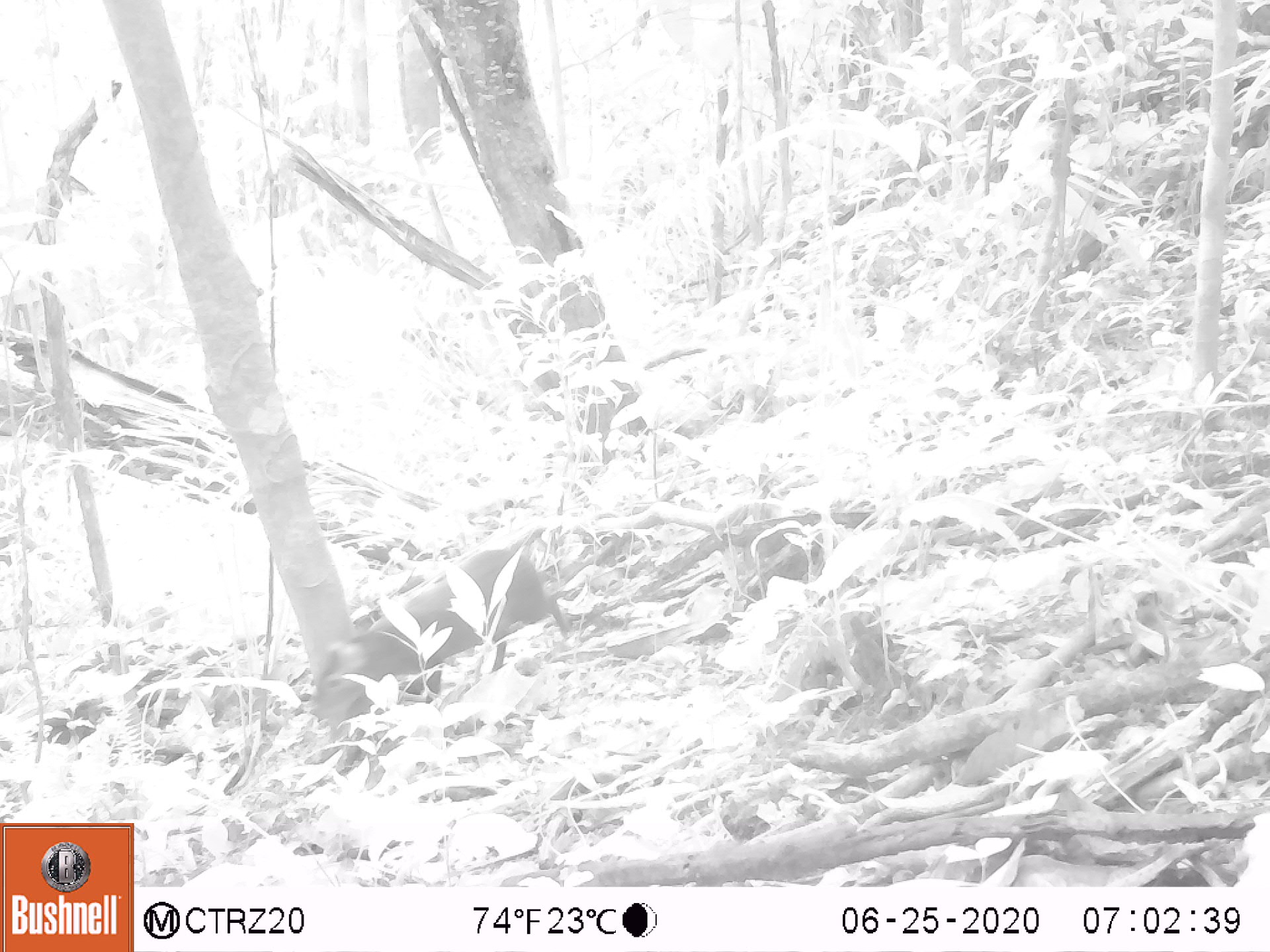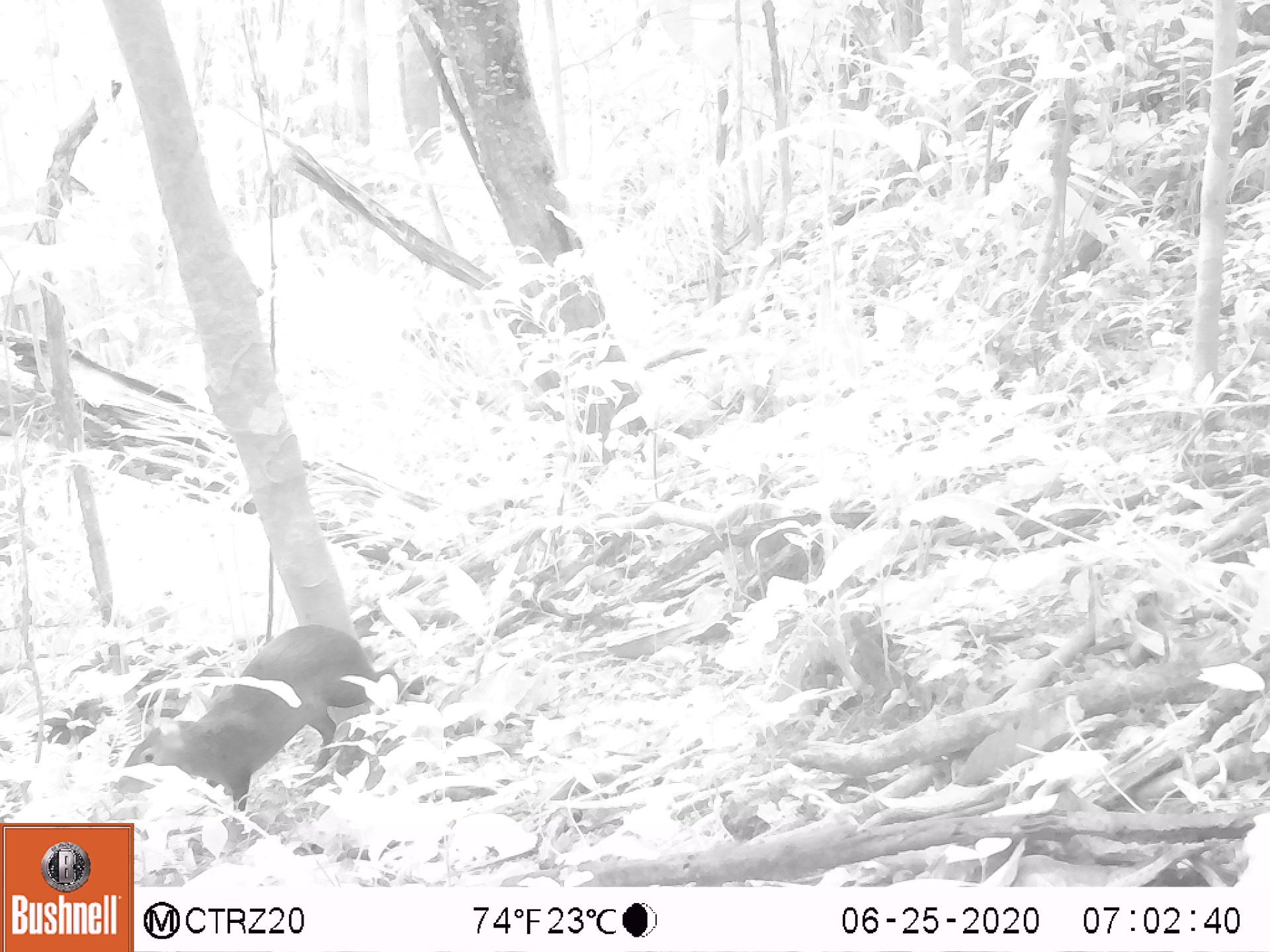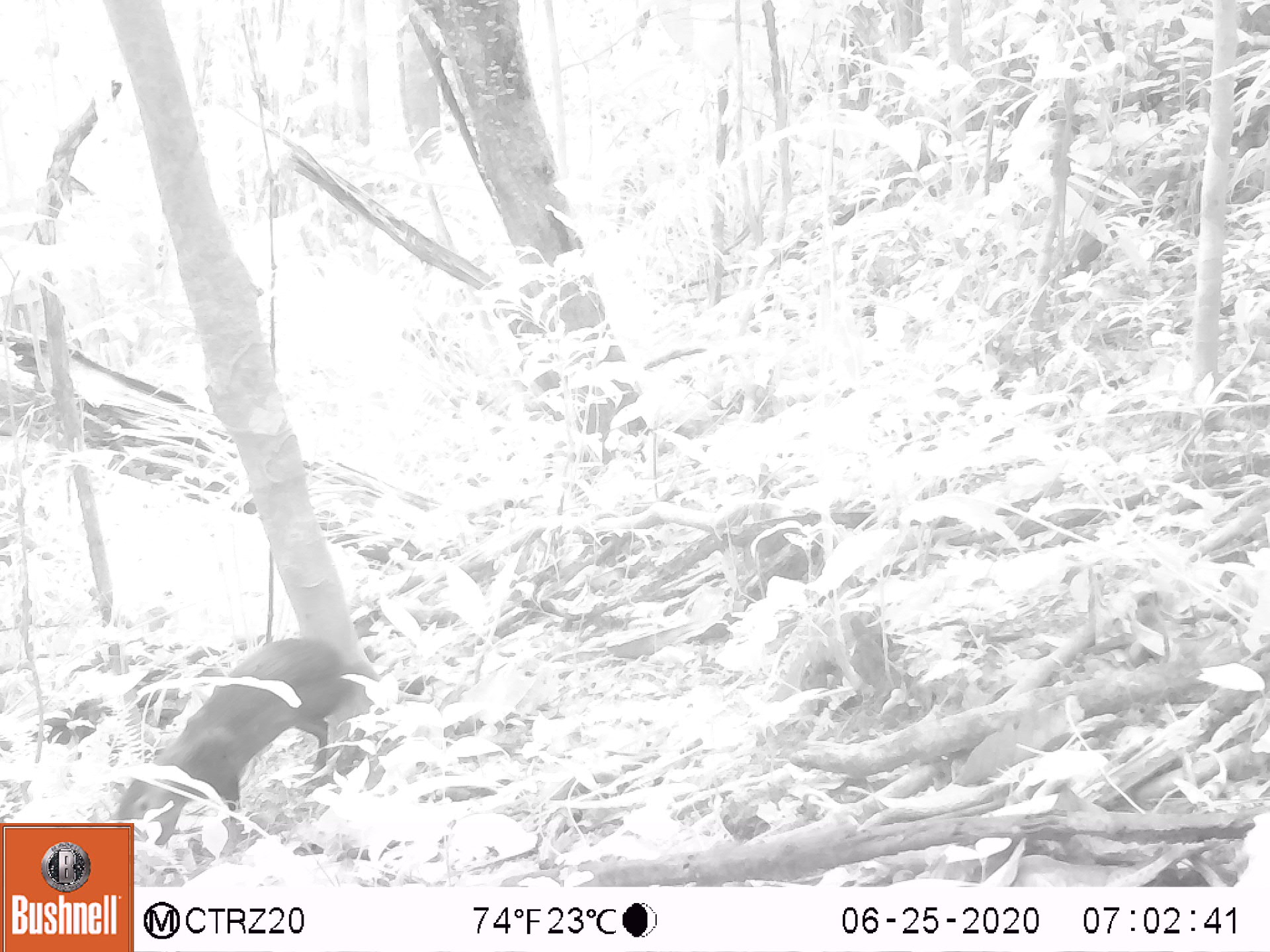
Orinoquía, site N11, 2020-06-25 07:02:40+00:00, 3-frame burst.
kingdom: Animalia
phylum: Chordata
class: Mammalia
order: Rodentia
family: Dasyproctidae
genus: Dasyprocta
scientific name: Dasyprocta fuliginosa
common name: black agouti